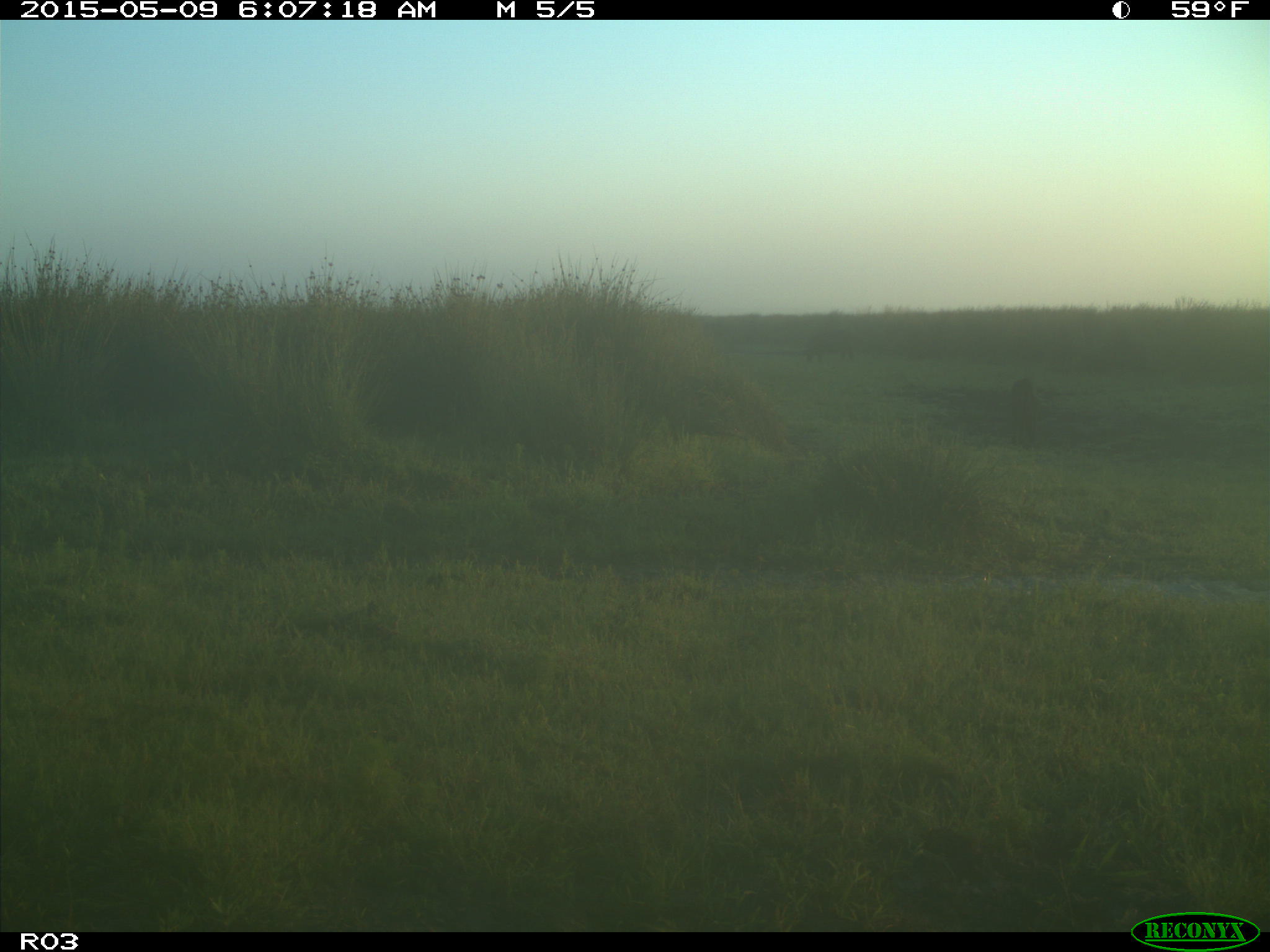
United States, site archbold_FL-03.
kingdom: Animalia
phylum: Chordata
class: Mammalia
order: Artiodactyla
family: Bovidae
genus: Bos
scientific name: Bos taurus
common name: domestic cow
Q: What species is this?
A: Bos taurus (domestic cow).